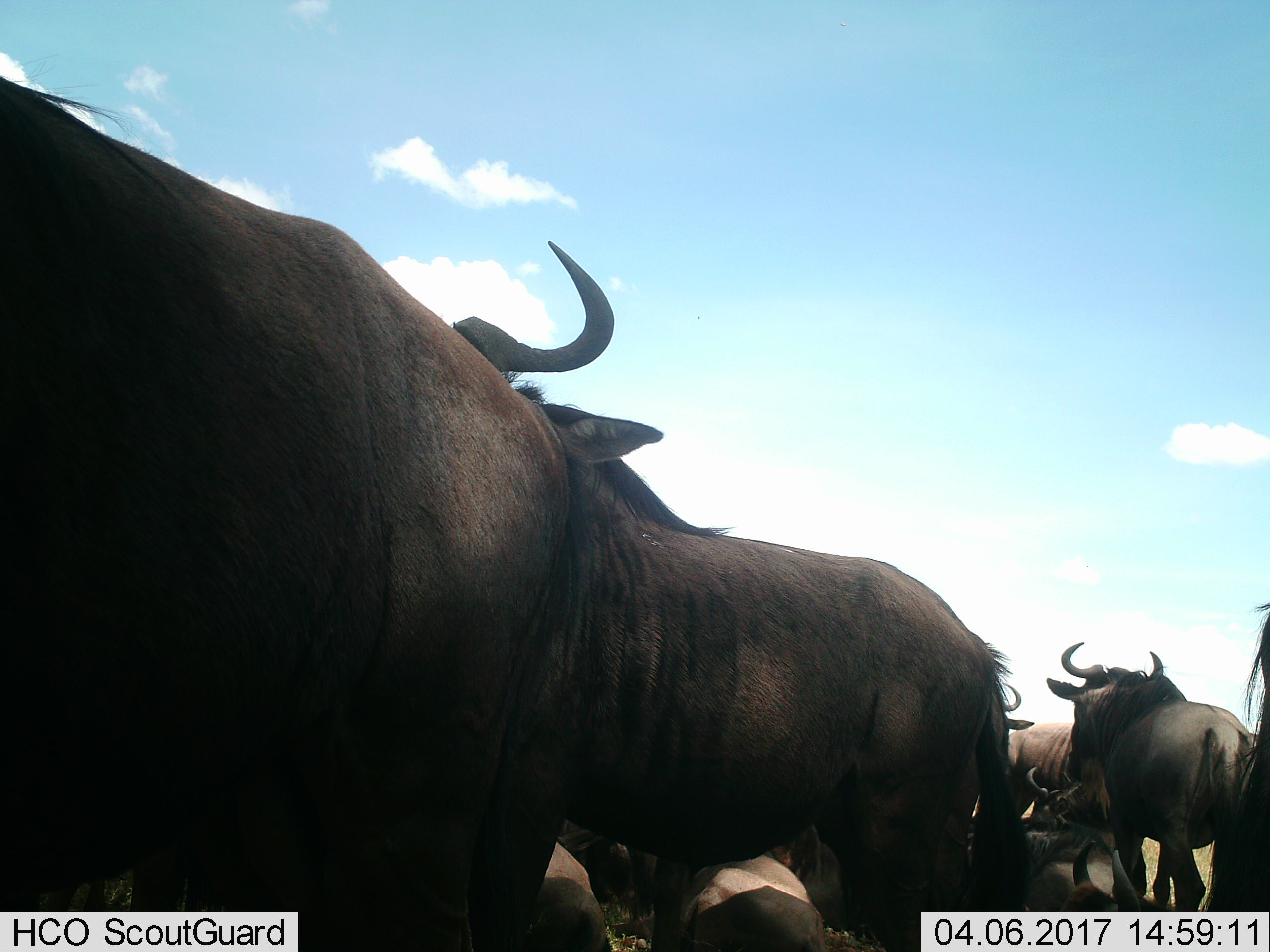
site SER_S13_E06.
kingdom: Animalia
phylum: Chordata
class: Mammalia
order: Artiodactyla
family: Bovidae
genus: Connochaetes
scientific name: Connochaetes taurinus taurinus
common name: blue wildebeest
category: wildebeestblue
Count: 8.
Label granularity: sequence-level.